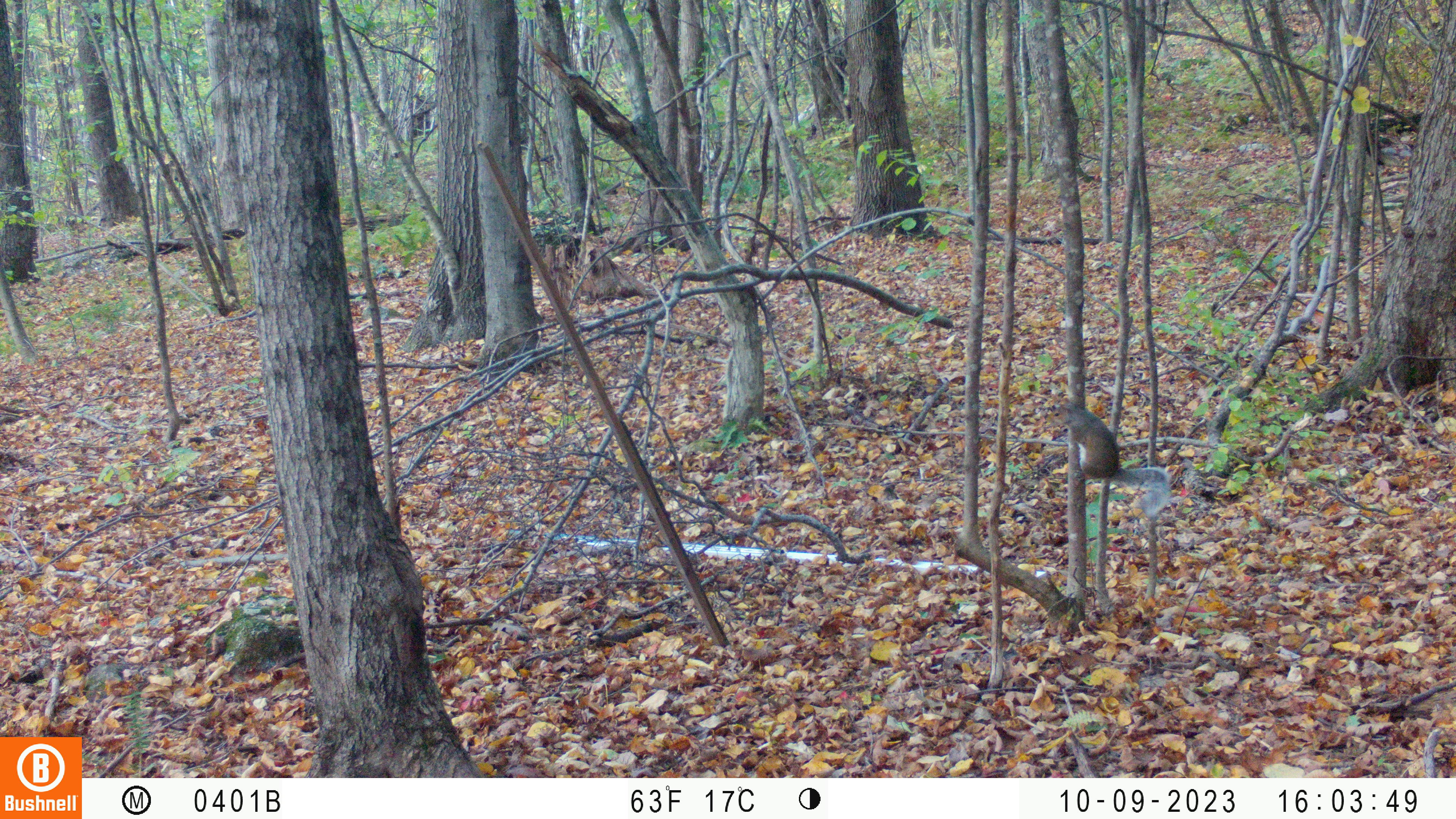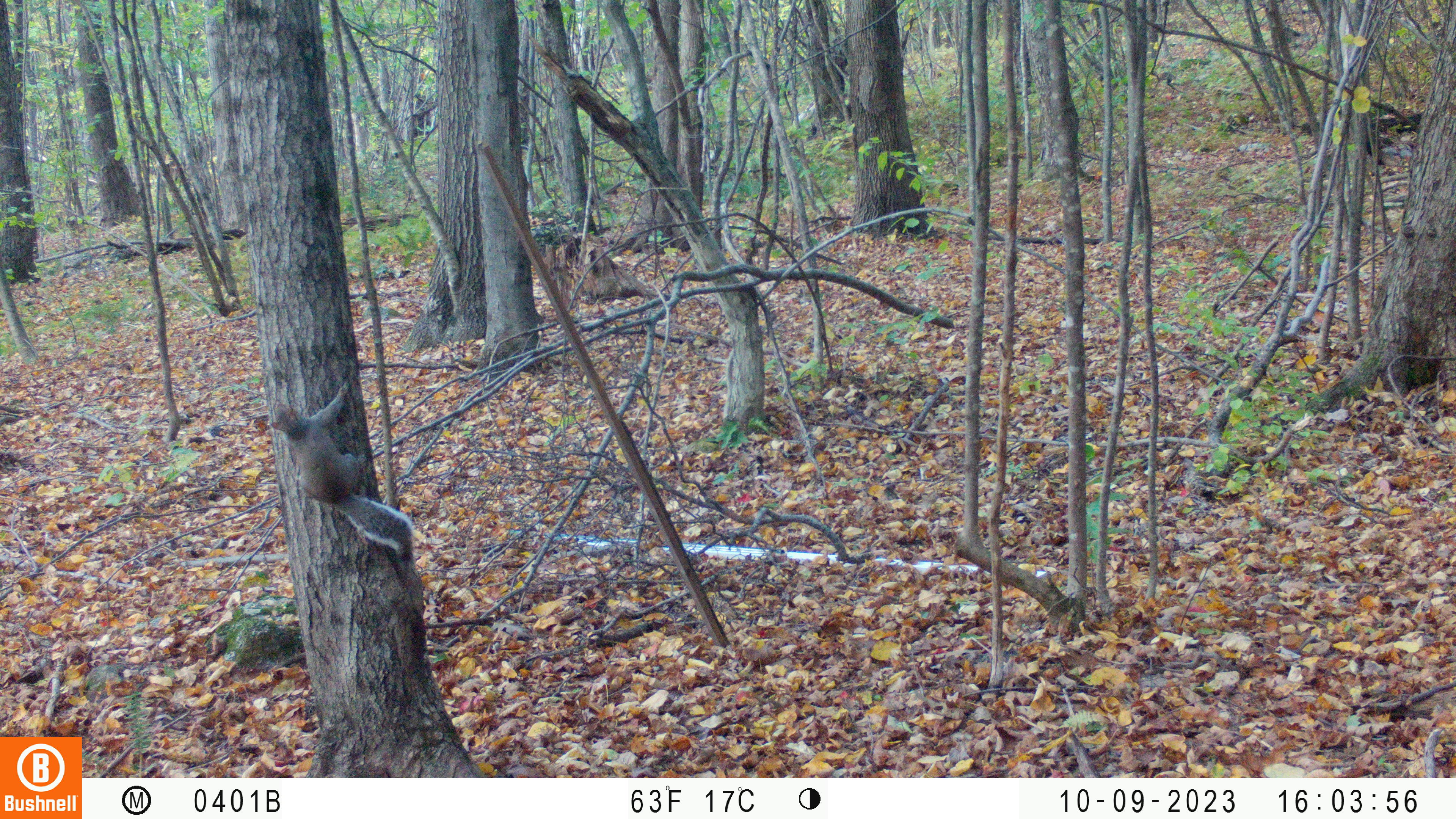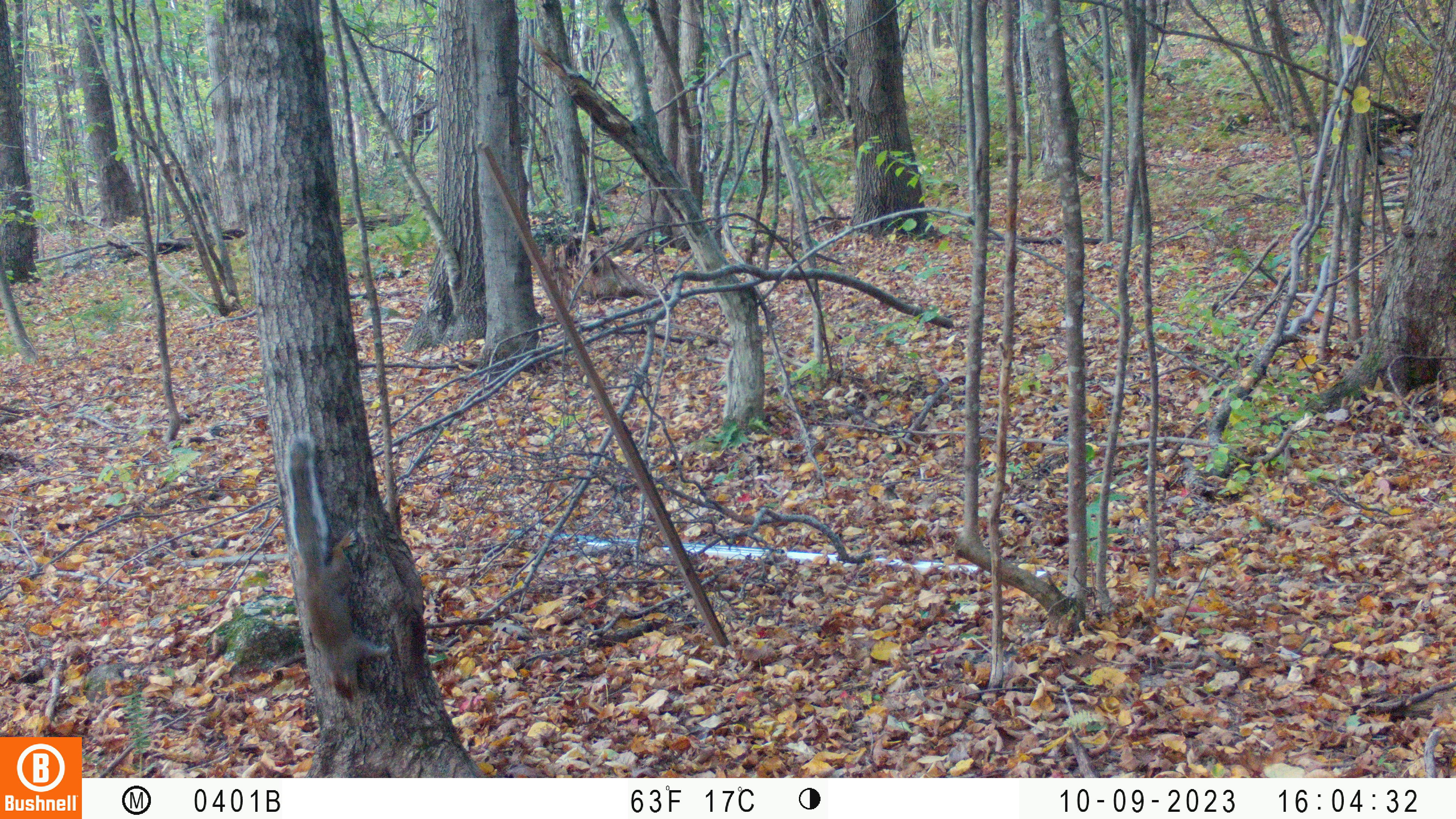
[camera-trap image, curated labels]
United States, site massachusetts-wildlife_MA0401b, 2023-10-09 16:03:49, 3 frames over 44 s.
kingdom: Animalia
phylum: Chordata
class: Mammalia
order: Rodentia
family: Sciuridae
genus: Sciurus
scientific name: Sciurus carolinensis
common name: gray squirrel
Gray squirrel (Sciurus carolinensis).